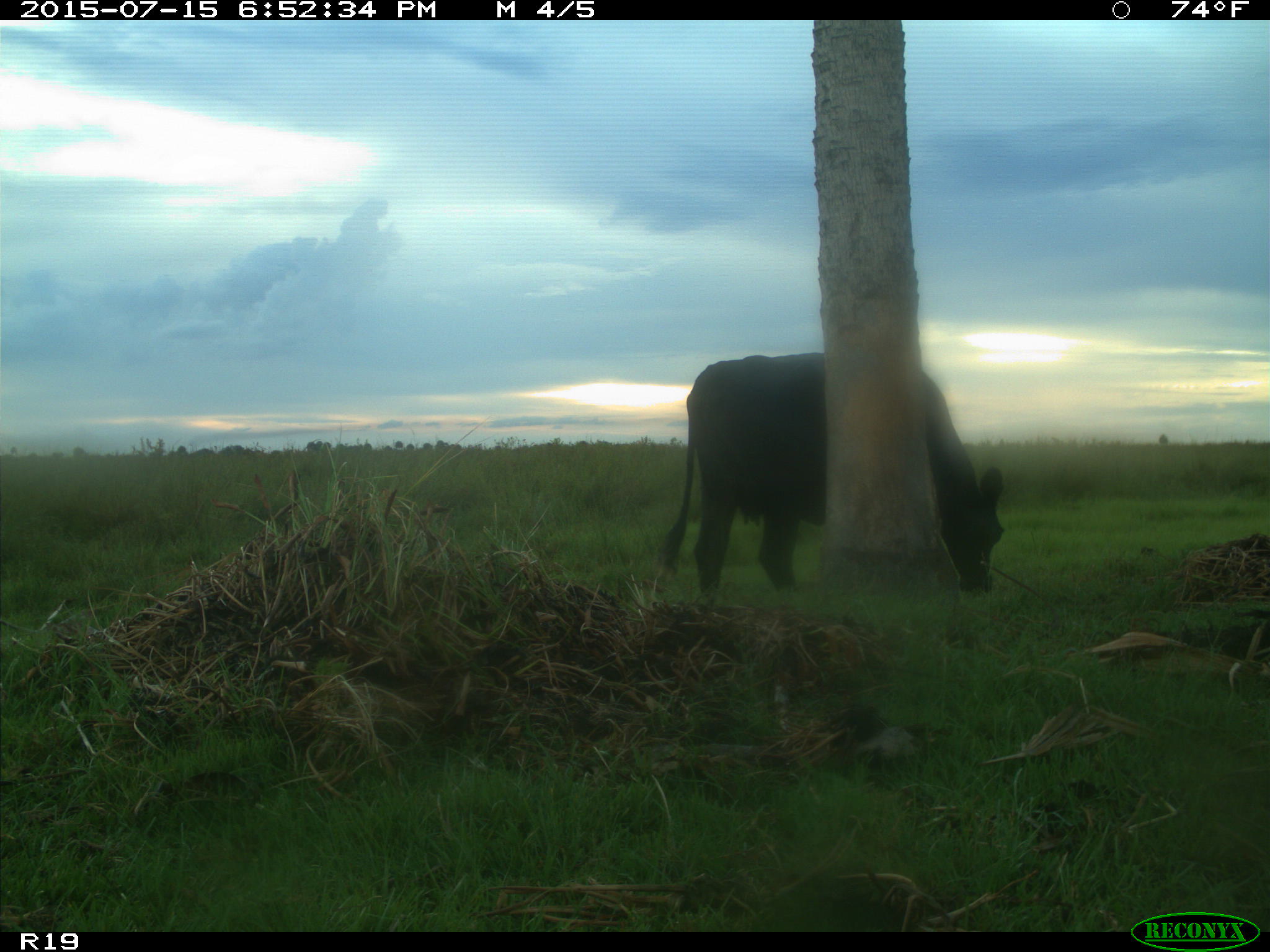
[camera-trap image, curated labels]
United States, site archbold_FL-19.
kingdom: Animalia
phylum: Chordata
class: Mammalia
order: Artiodactyla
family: Bovidae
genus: Bos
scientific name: Bos taurus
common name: domestic cow